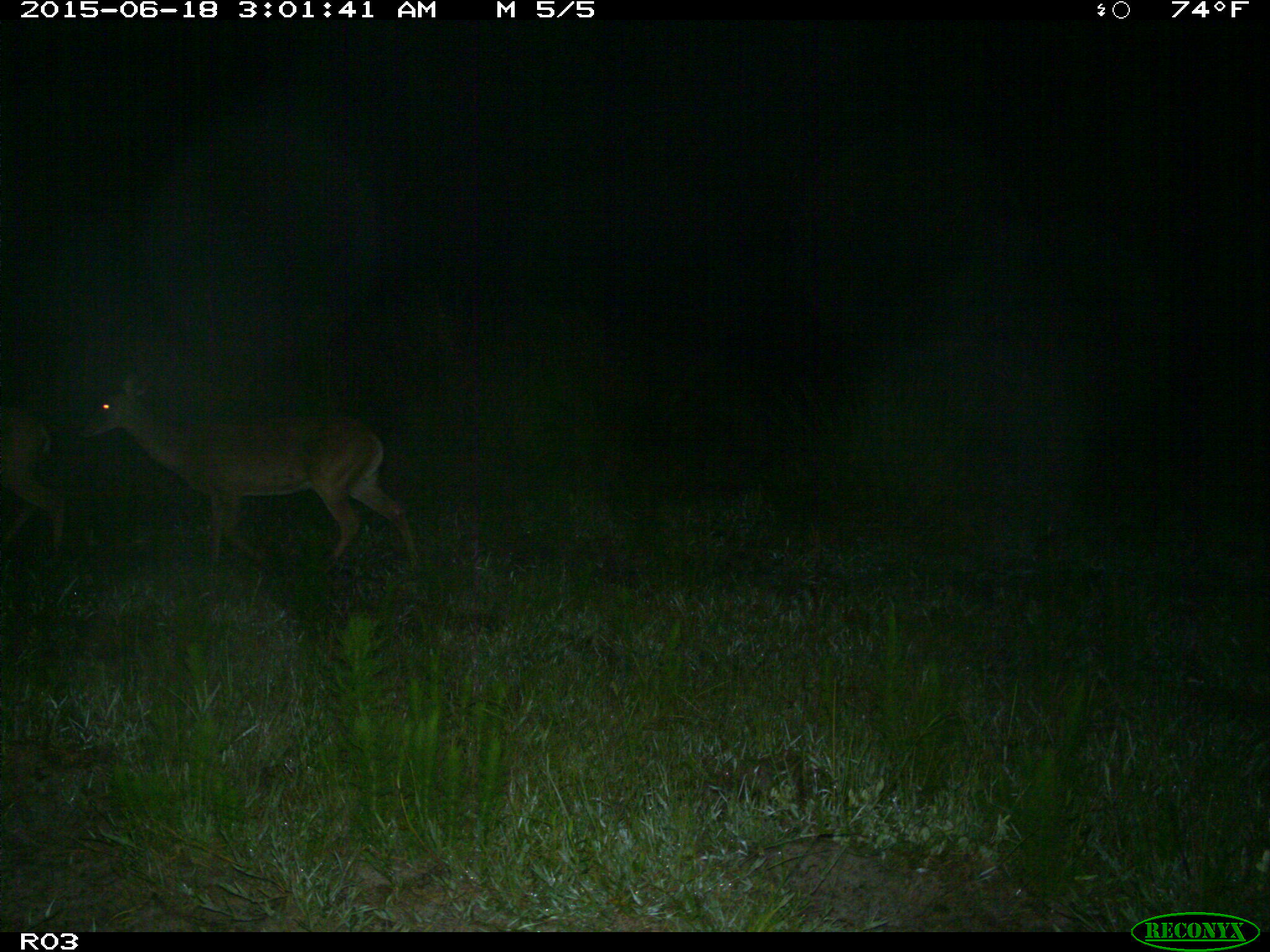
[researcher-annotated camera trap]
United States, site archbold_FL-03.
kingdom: Animalia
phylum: Chordata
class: Mammalia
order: Artiodactyla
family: Cervidae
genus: Odocoileus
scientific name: Odocoileus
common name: deer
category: unidentified deer